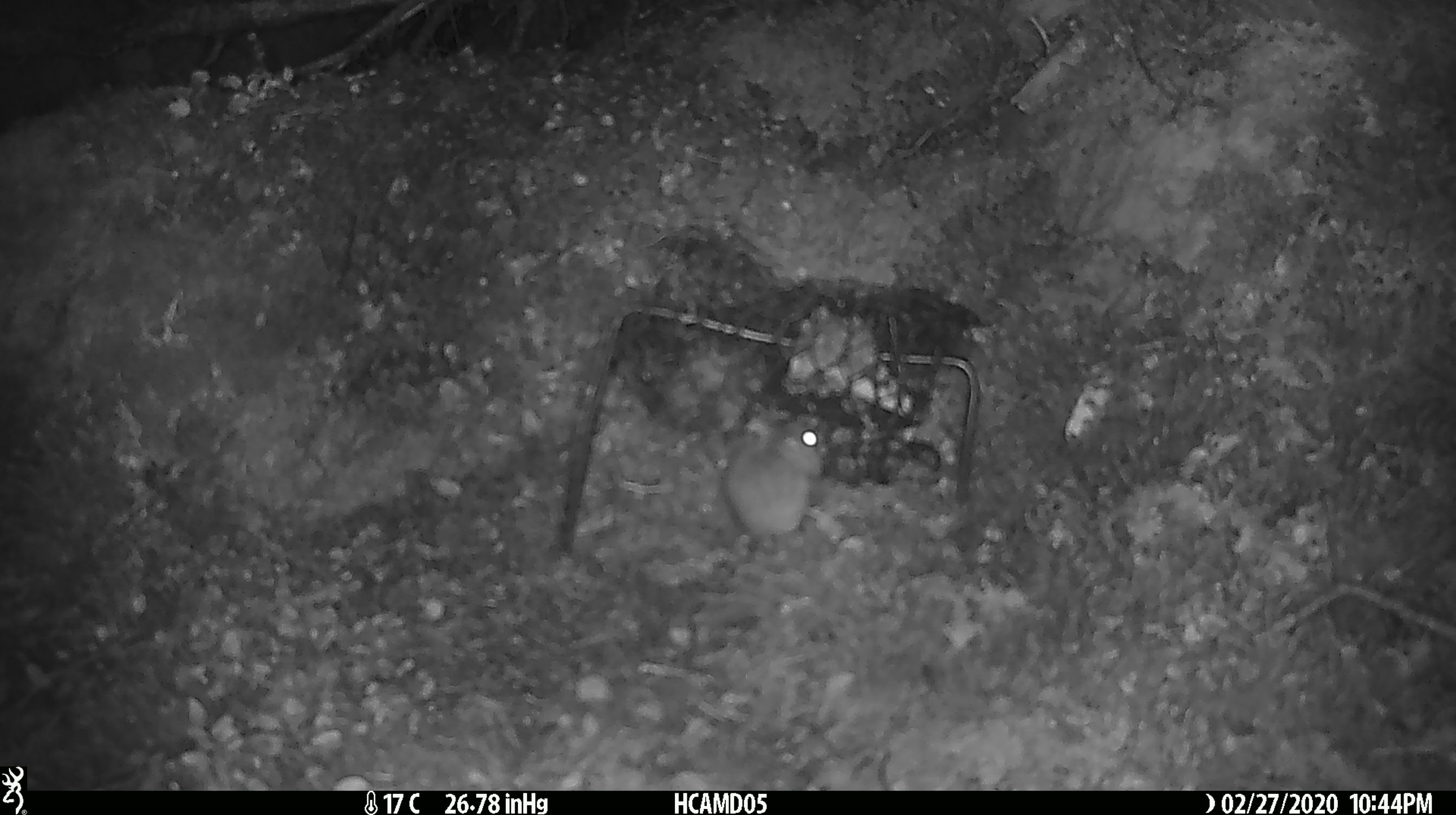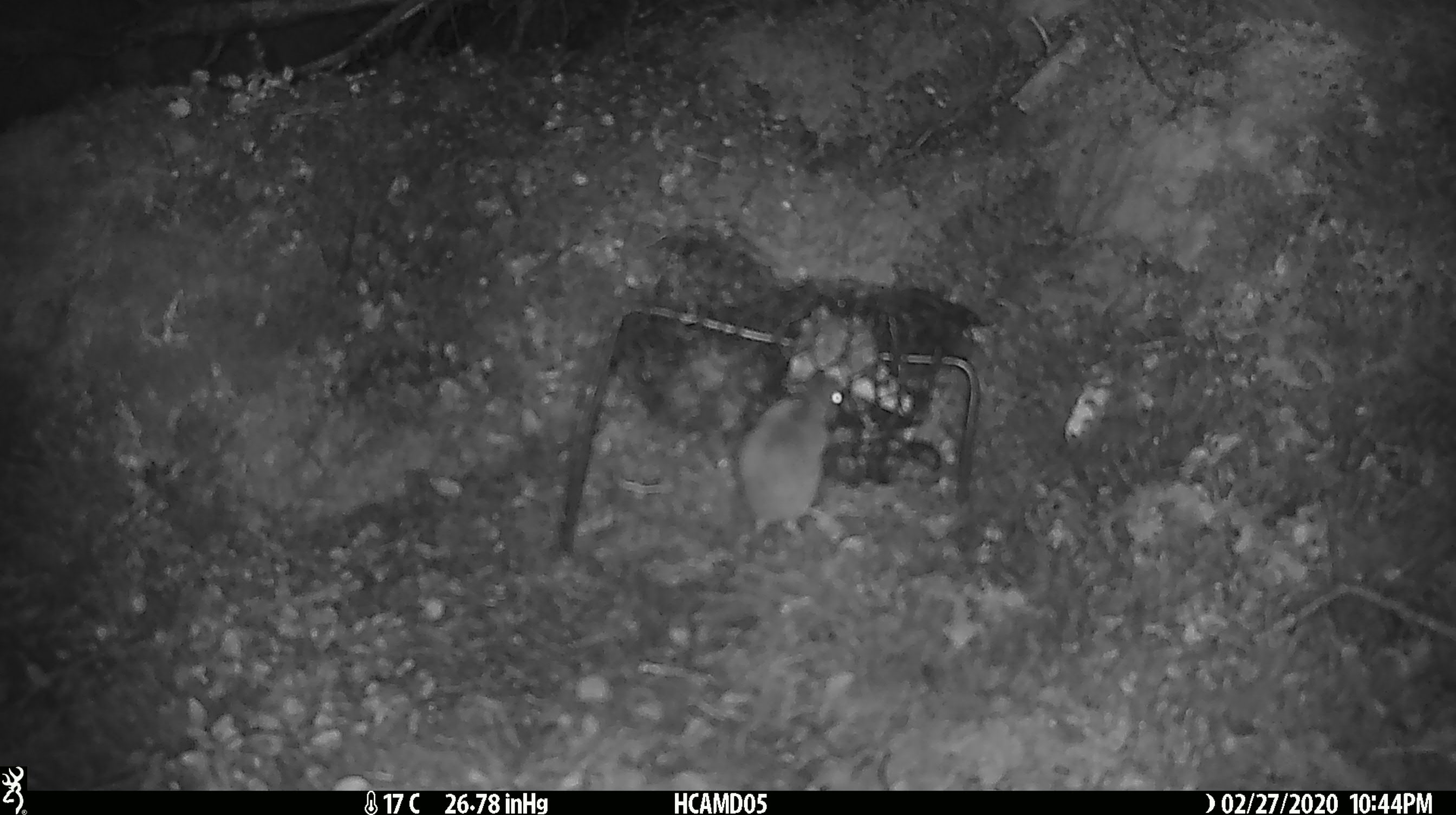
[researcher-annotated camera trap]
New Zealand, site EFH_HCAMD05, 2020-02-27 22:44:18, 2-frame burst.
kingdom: Animalia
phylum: Chordata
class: Mammalia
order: Rodentia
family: Muridae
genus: Mus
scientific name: Mus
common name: mouse